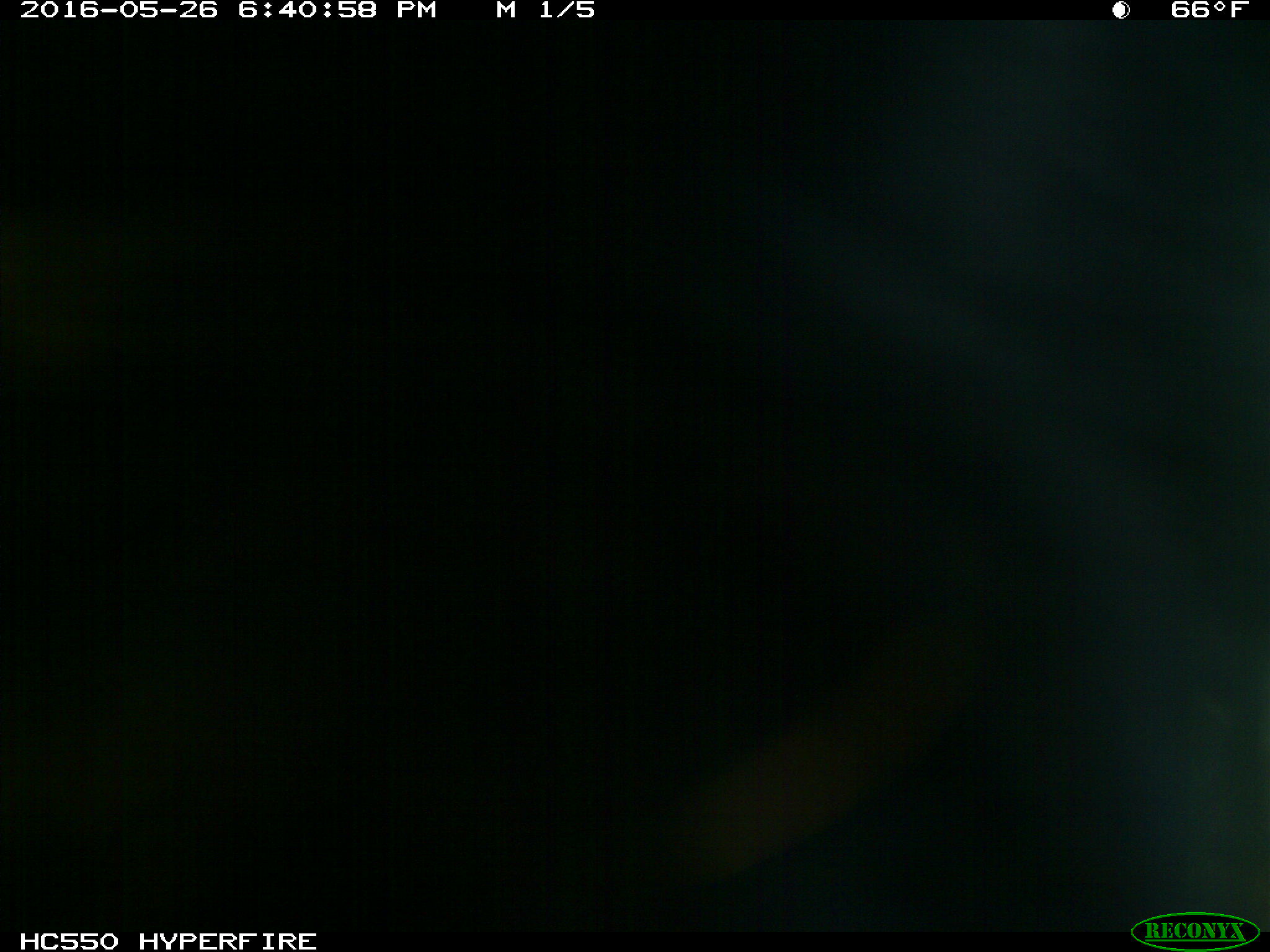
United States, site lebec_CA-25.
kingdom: Animalia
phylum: Chordata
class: Mammalia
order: Artiodactyla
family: Bovidae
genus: Bos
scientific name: Bos taurus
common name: domestic cow